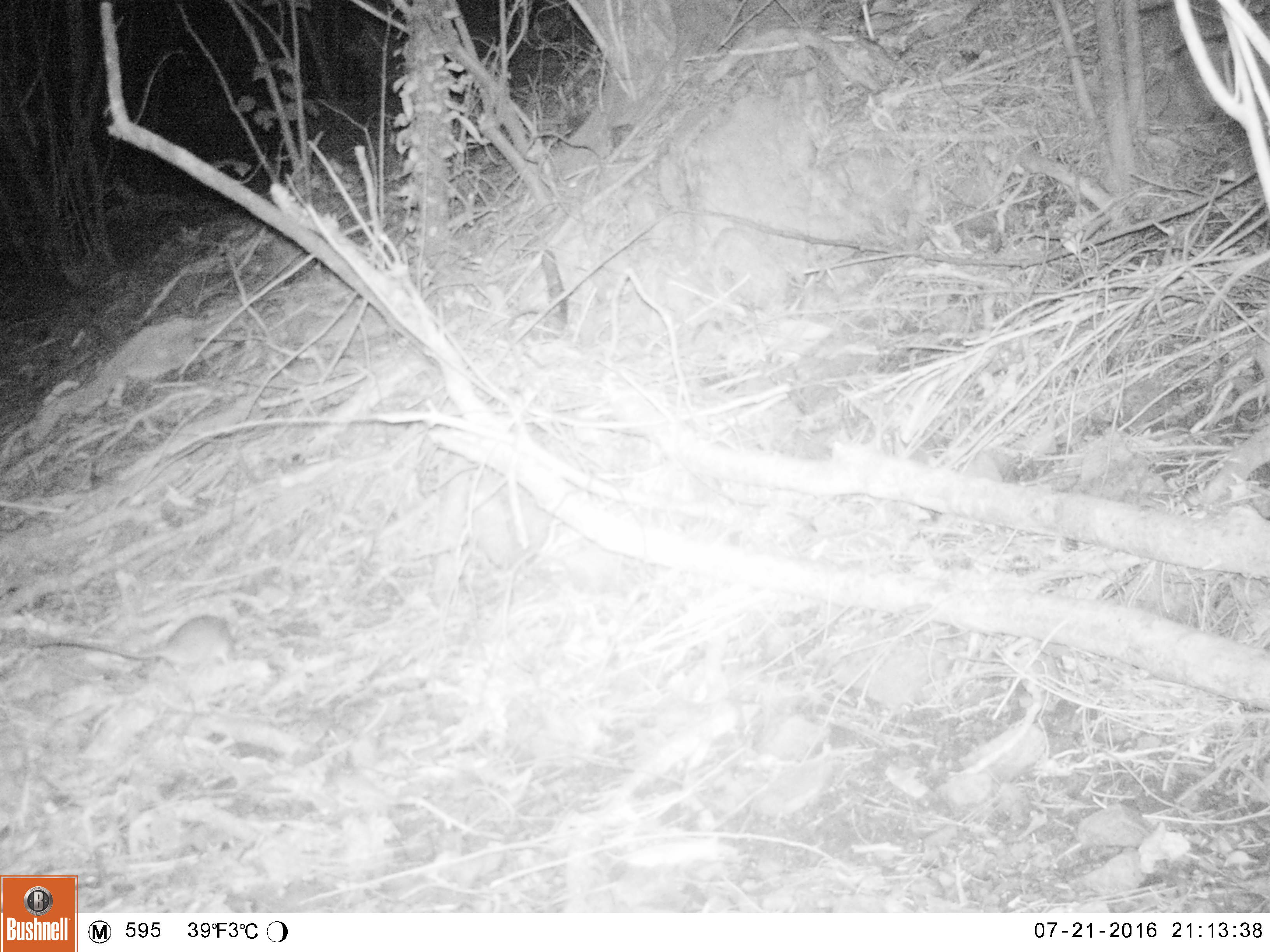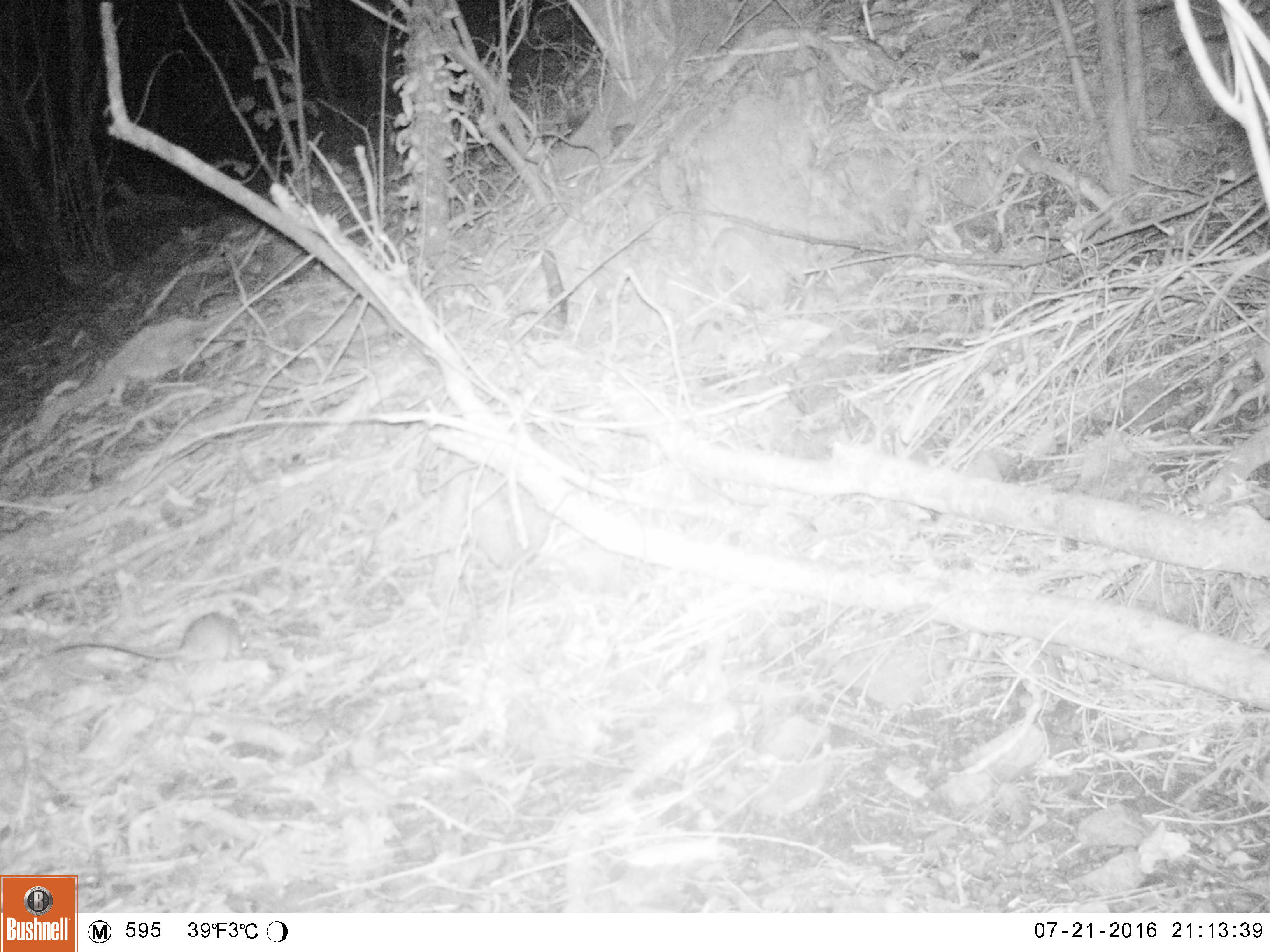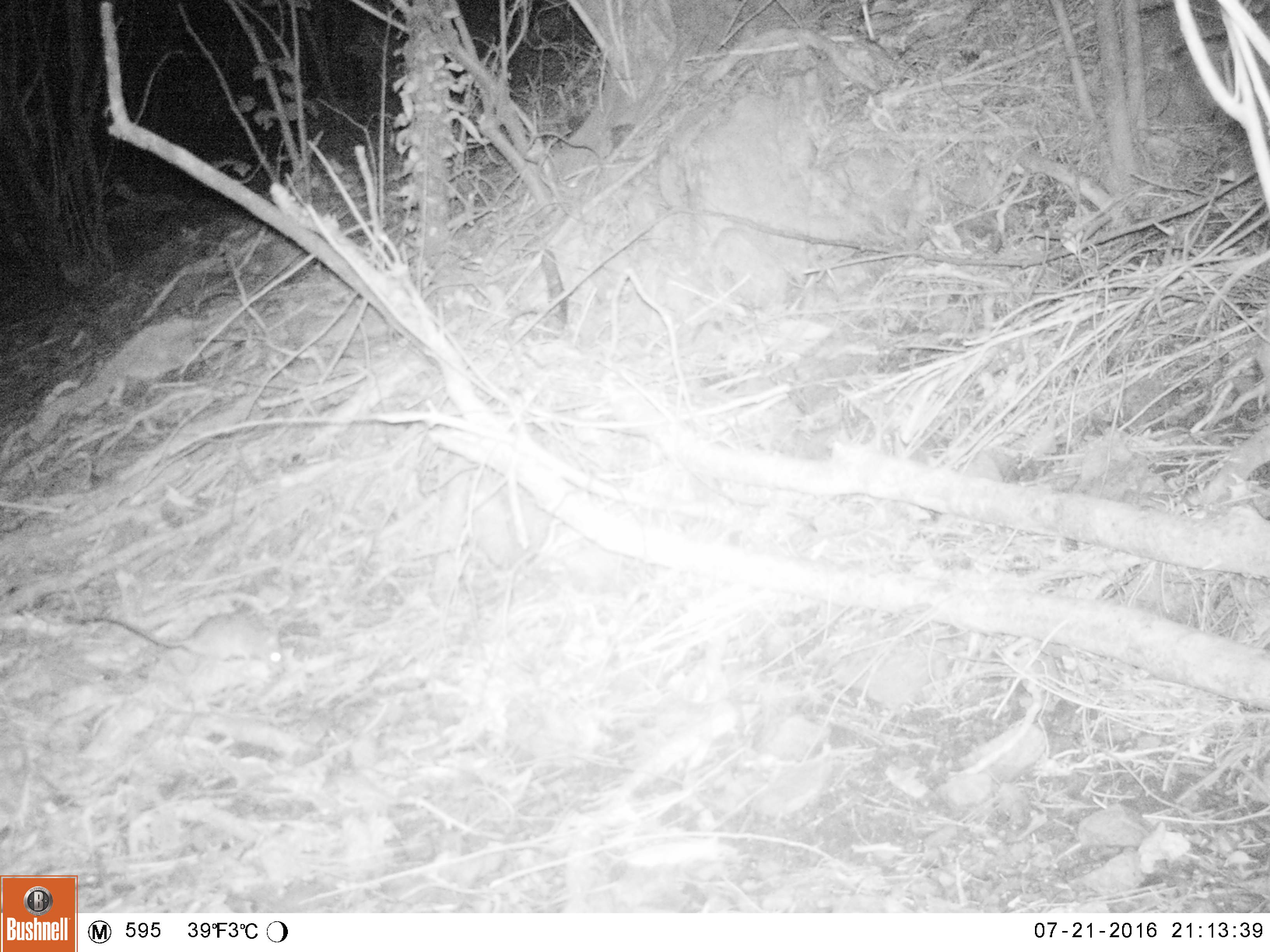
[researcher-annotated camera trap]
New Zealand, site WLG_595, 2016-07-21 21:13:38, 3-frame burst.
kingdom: Animalia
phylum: Chordata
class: Mammalia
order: Rodentia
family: Muridae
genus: Rattus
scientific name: Rattus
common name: rat